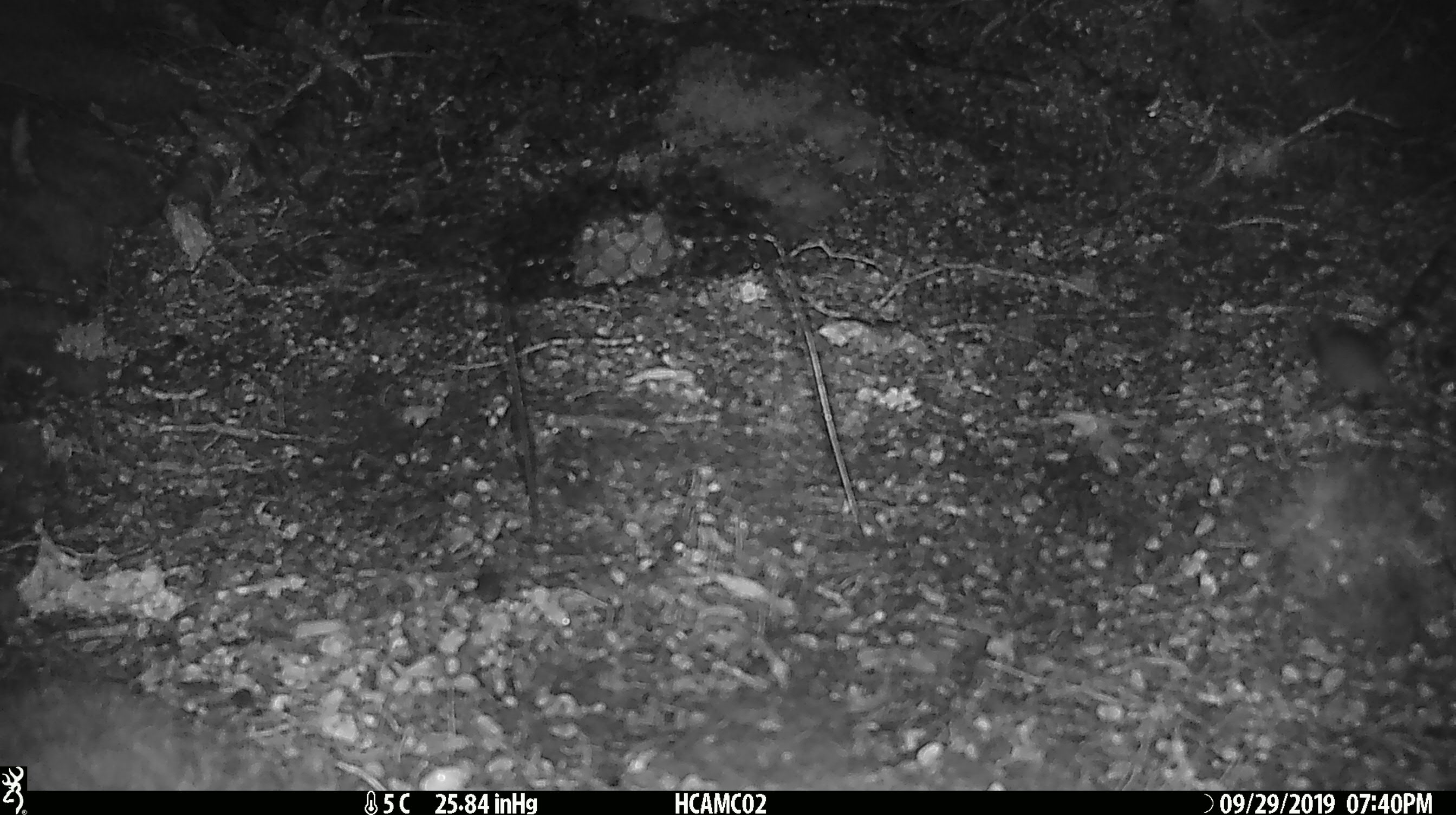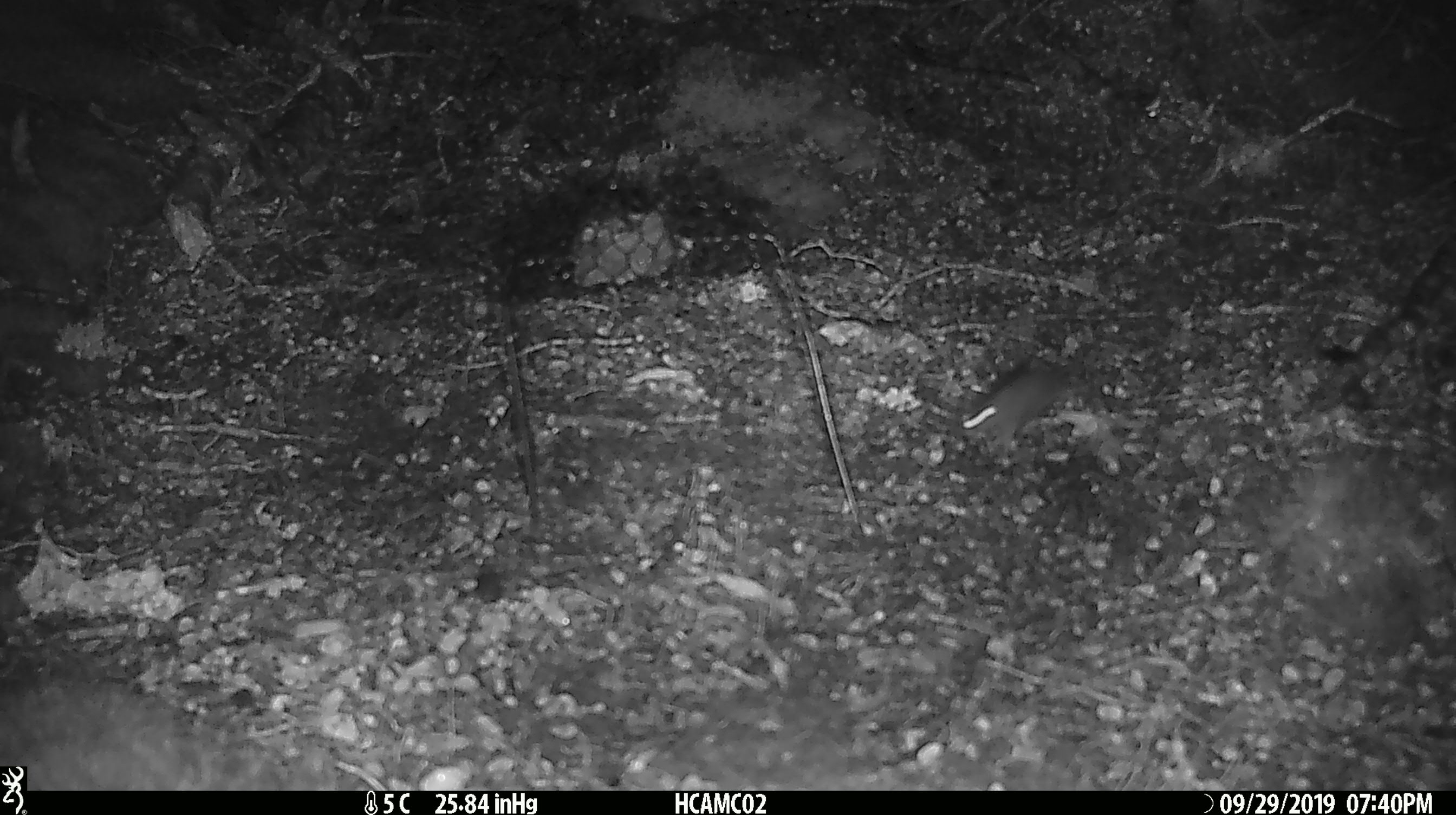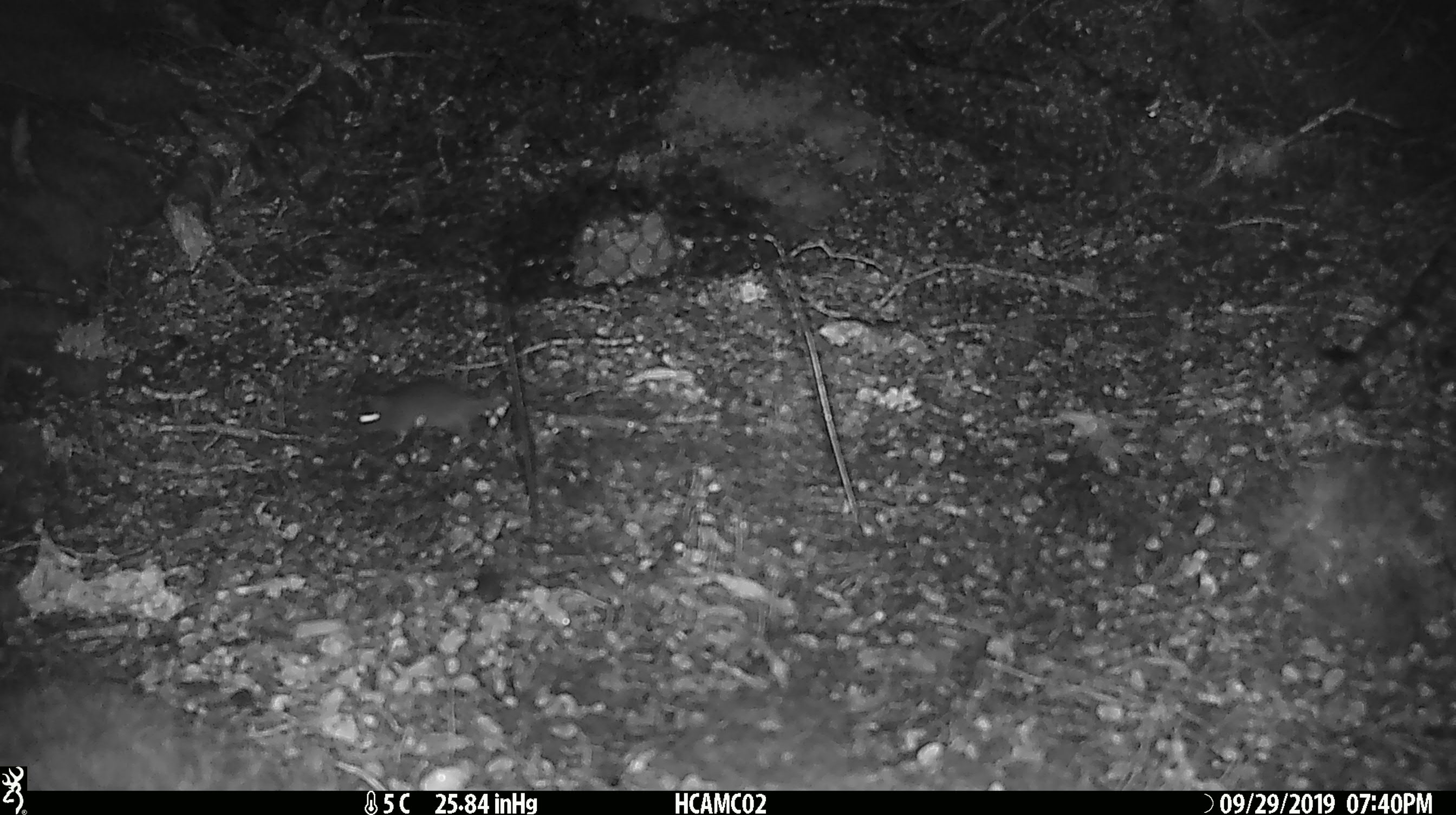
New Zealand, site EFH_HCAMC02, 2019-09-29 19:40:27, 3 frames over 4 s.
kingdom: Animalia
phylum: Chordata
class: Mammalia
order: Rodentia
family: Muridae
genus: Mus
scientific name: Mus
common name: mouse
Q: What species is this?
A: Mouse (Mus).